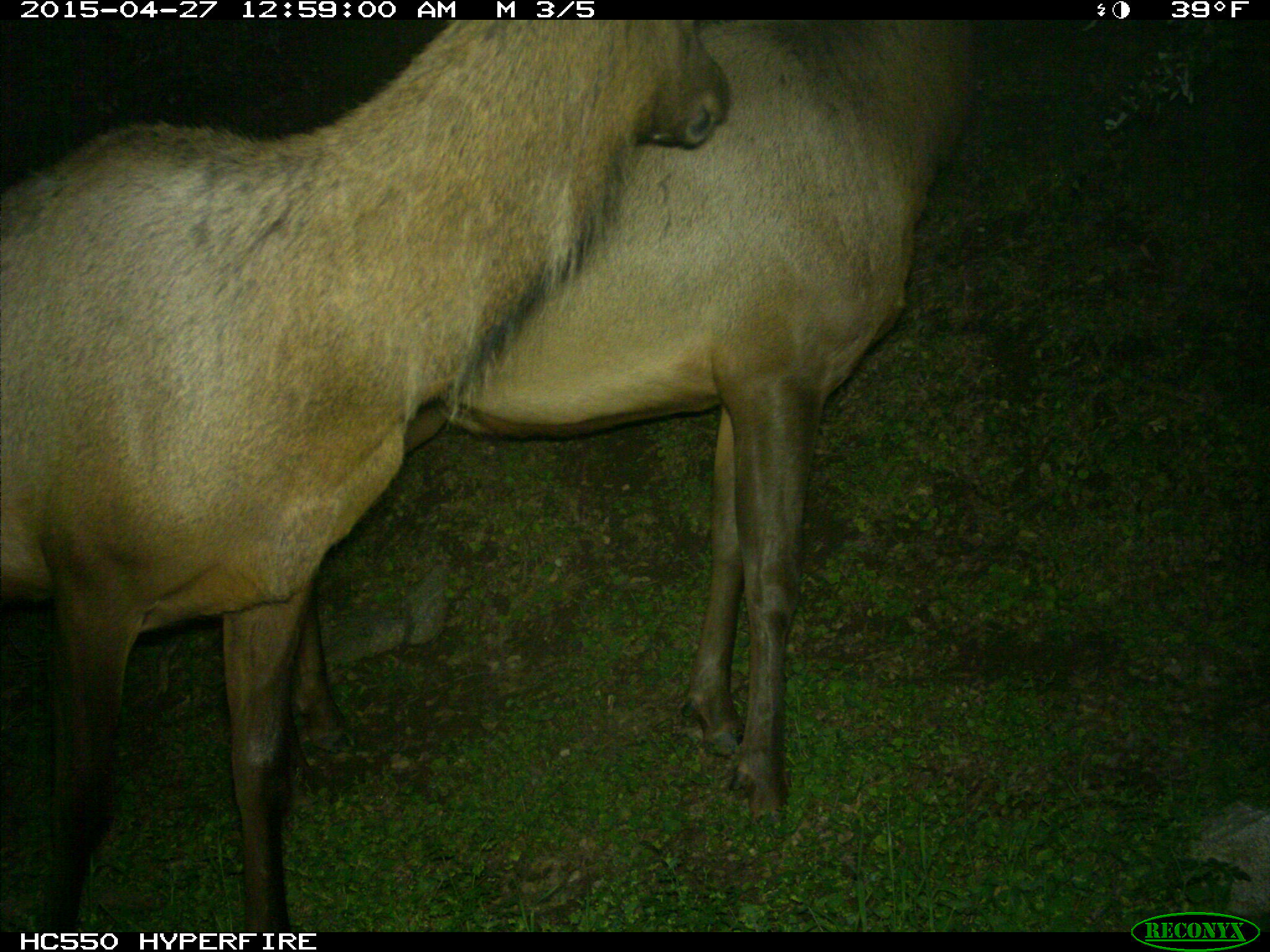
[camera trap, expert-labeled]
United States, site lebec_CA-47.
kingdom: Animalia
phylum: Chordata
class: Mammalia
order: Artiodactyla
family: Cervidae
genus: Cervus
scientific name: Cervus canadensis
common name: elk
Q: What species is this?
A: Cervus canadensis (elk).